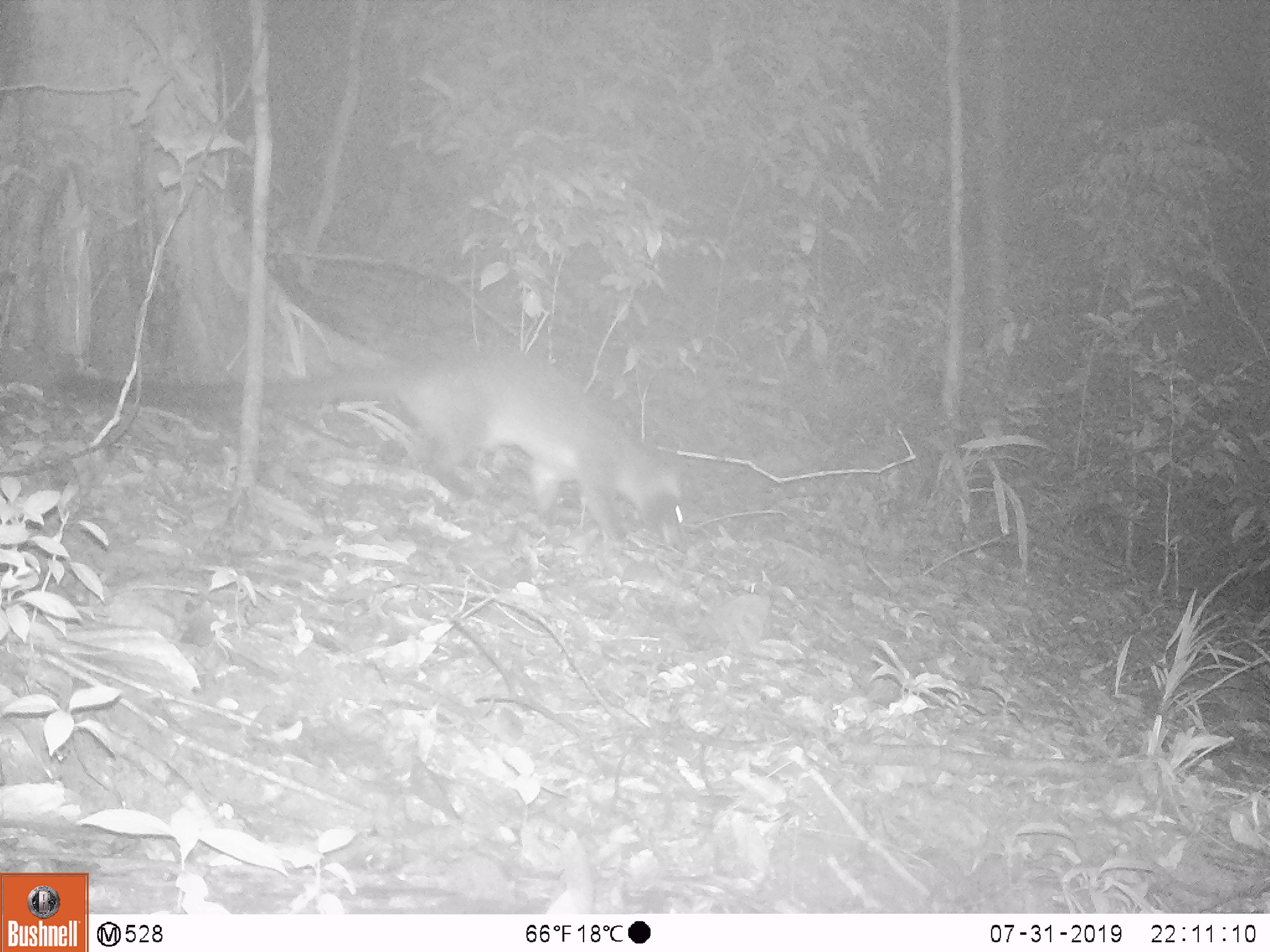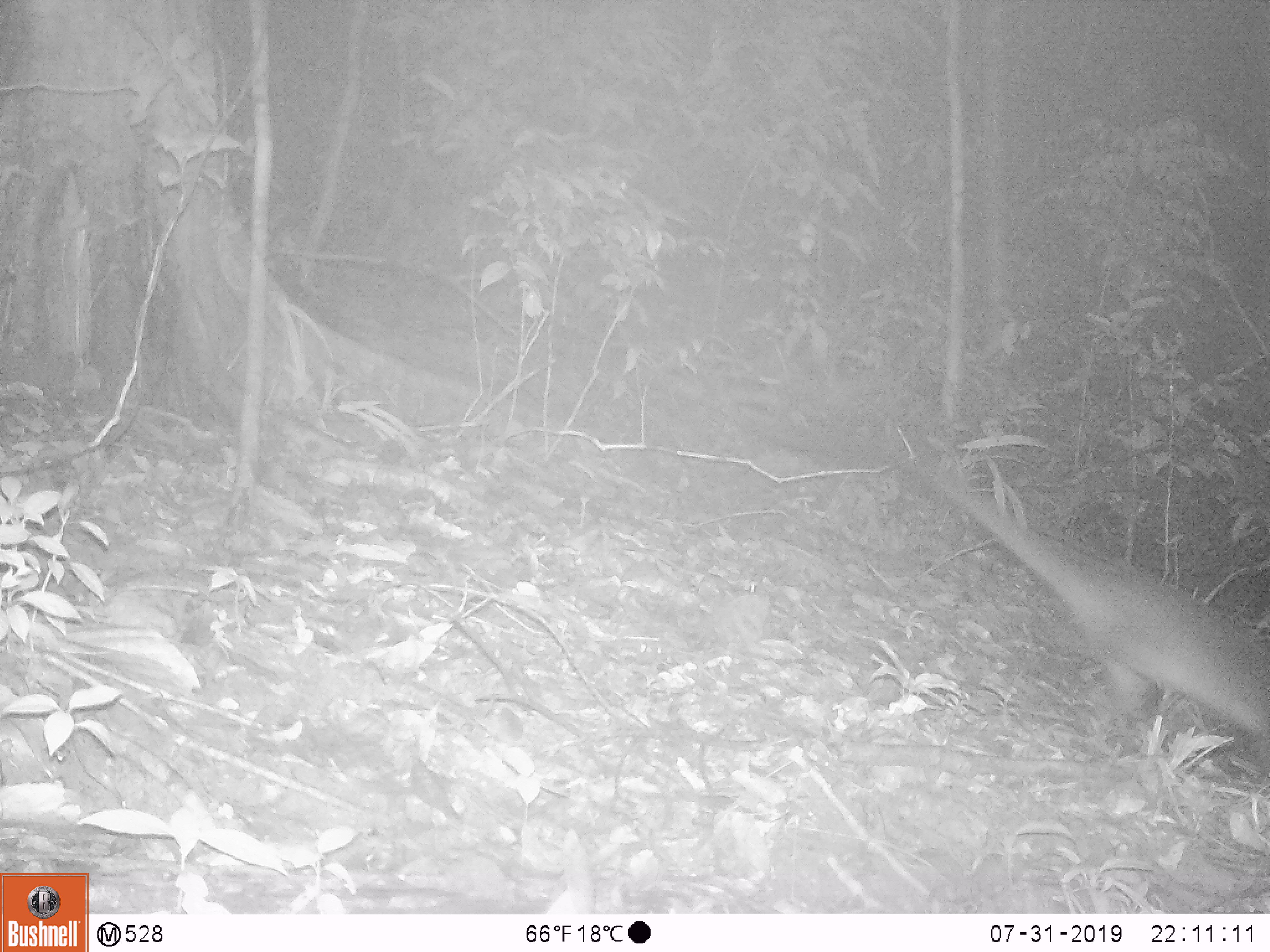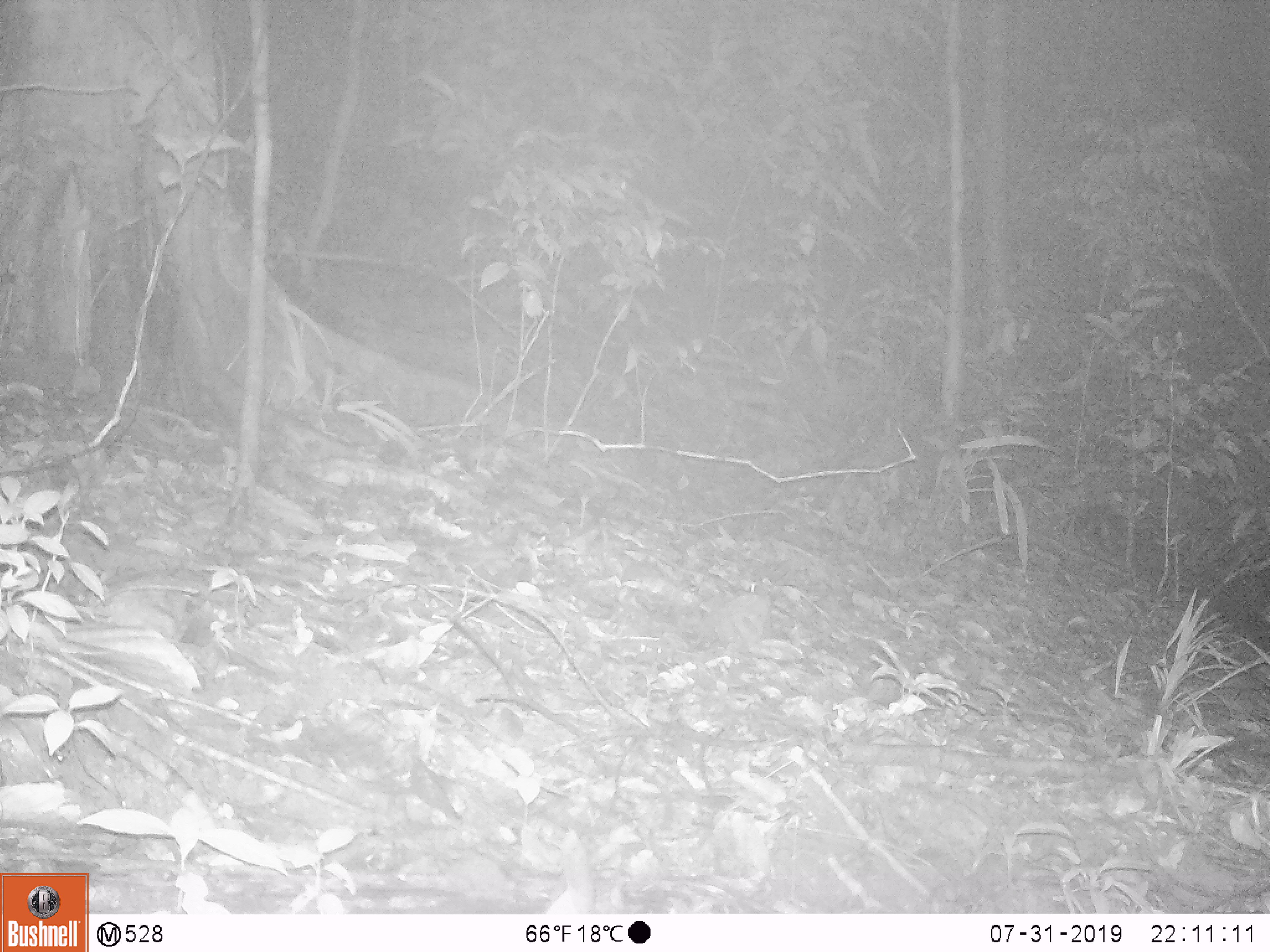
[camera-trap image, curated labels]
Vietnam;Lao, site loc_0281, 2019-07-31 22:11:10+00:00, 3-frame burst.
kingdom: Animalia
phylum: Chordata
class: Mammalia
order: Carnivora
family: Viverridae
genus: Paguma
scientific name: Paguma larvata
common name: masked palm civet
Masked palm civet (Paguma larvata). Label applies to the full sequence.